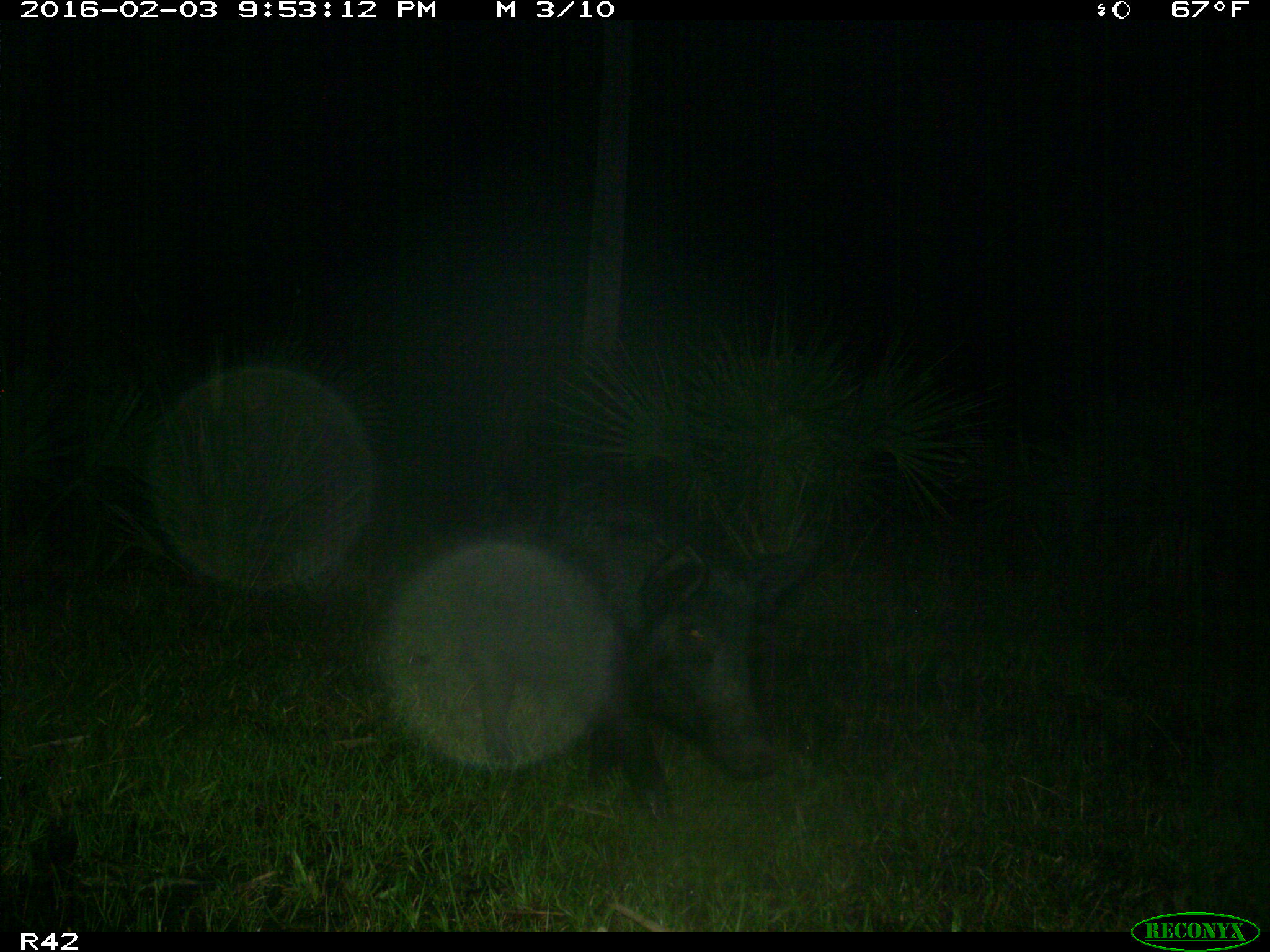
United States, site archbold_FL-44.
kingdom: Animalia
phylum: Chordata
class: Mammalia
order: Artiodactyla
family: Suidae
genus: Sus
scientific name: Sus scrofa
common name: wild boar